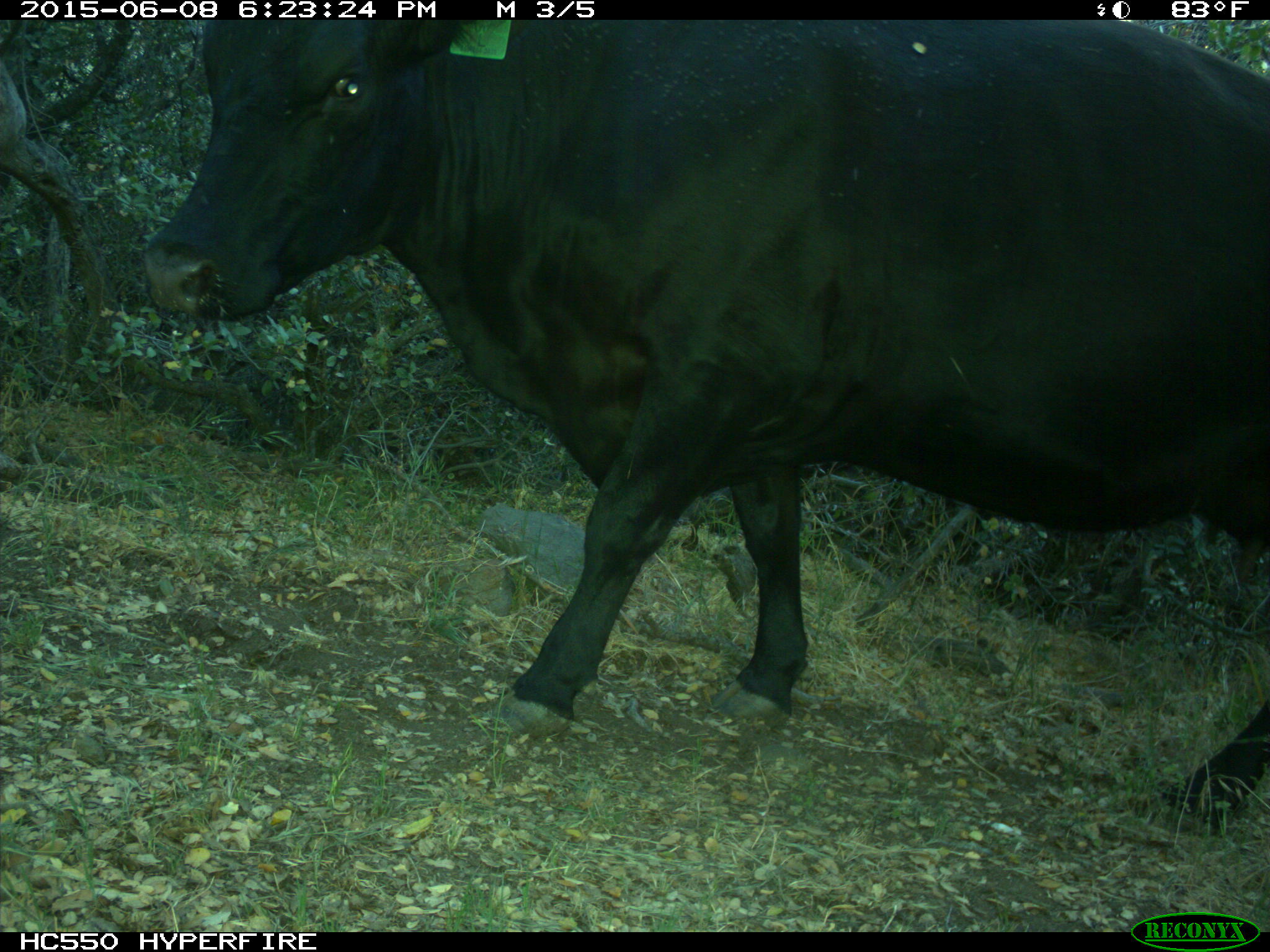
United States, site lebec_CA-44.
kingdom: Animalia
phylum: Chordata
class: Mammalia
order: Artiodactyla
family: Bovidae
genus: Bos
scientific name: Bos taurus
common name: domestic cow